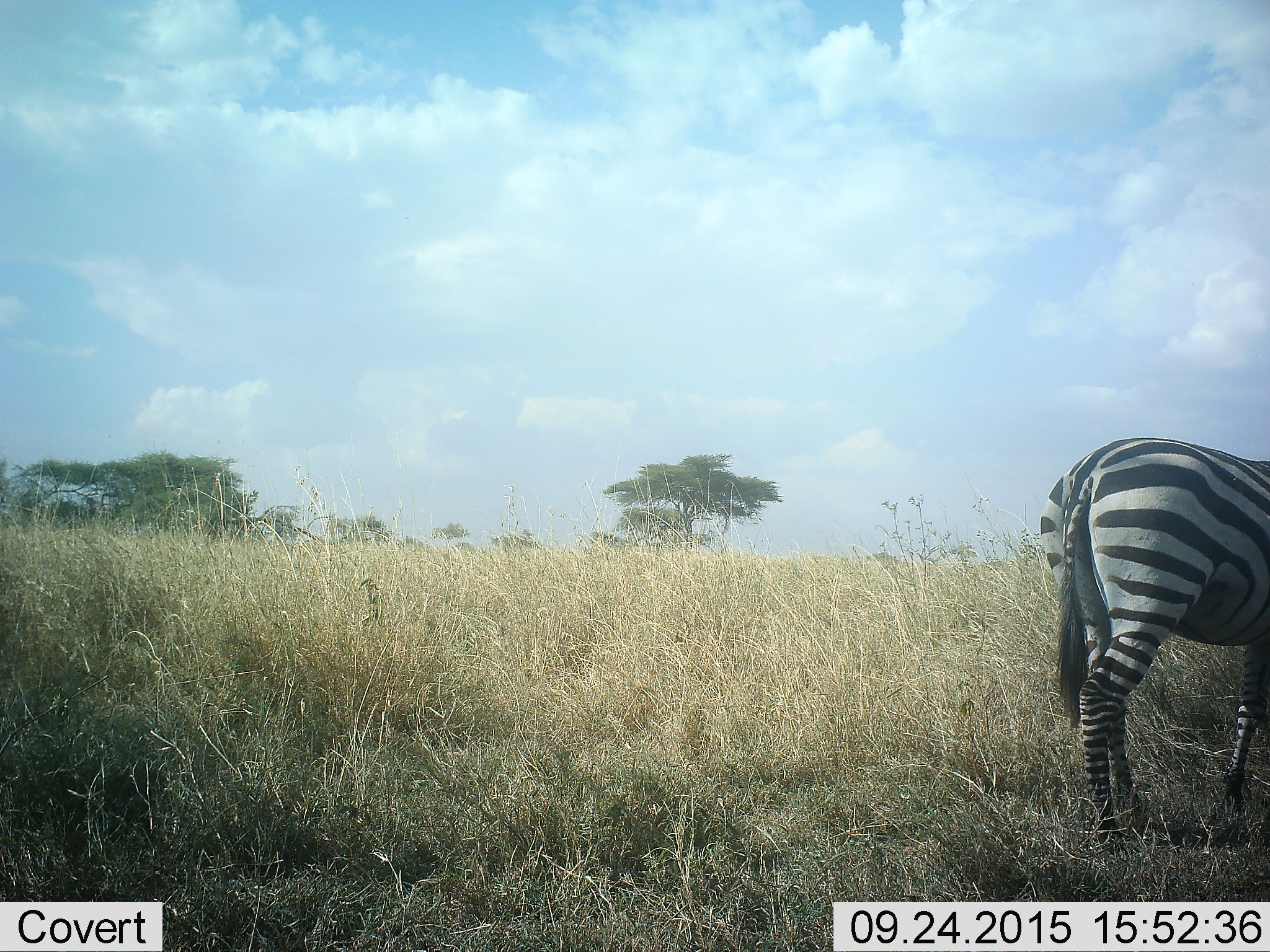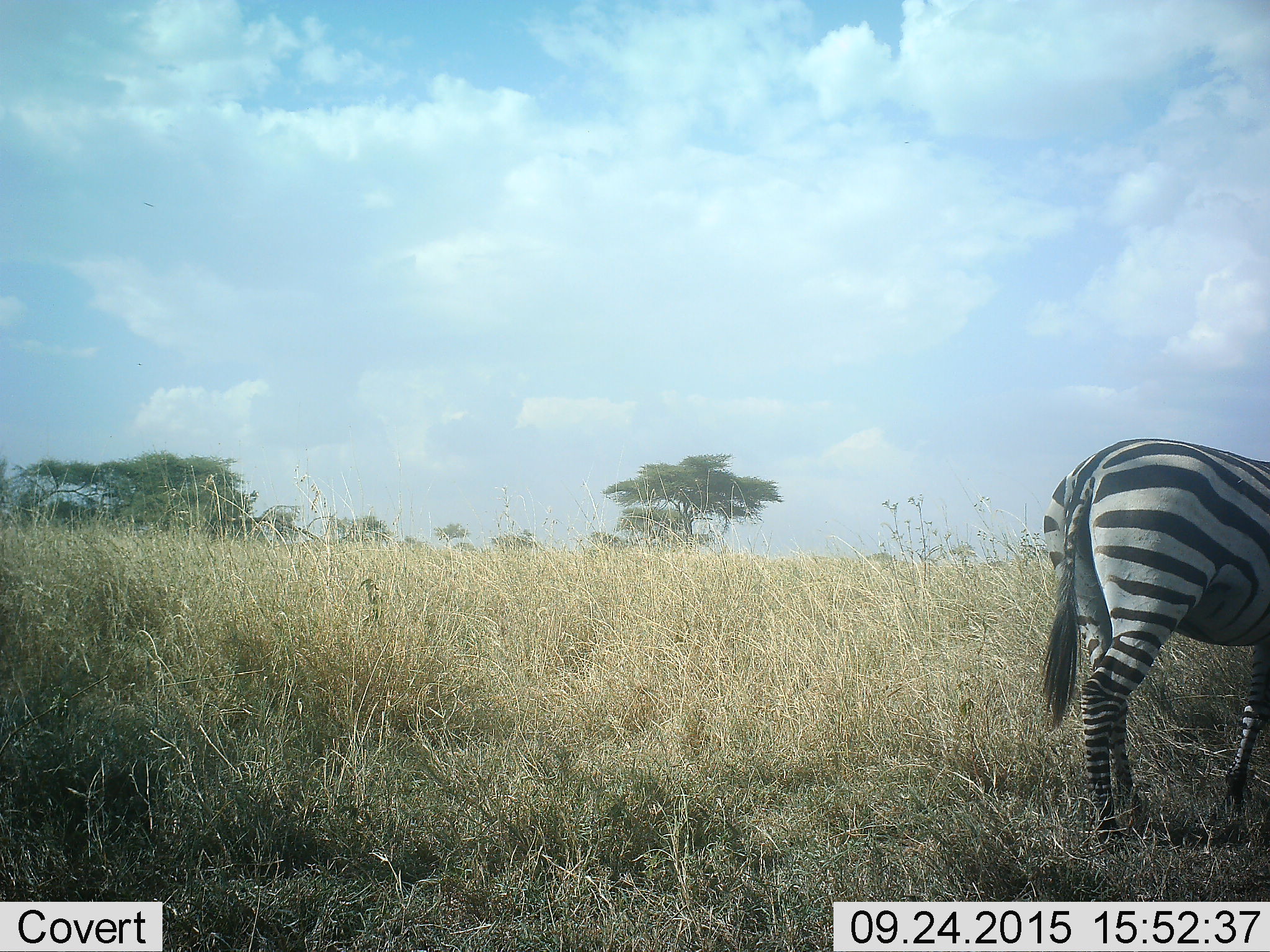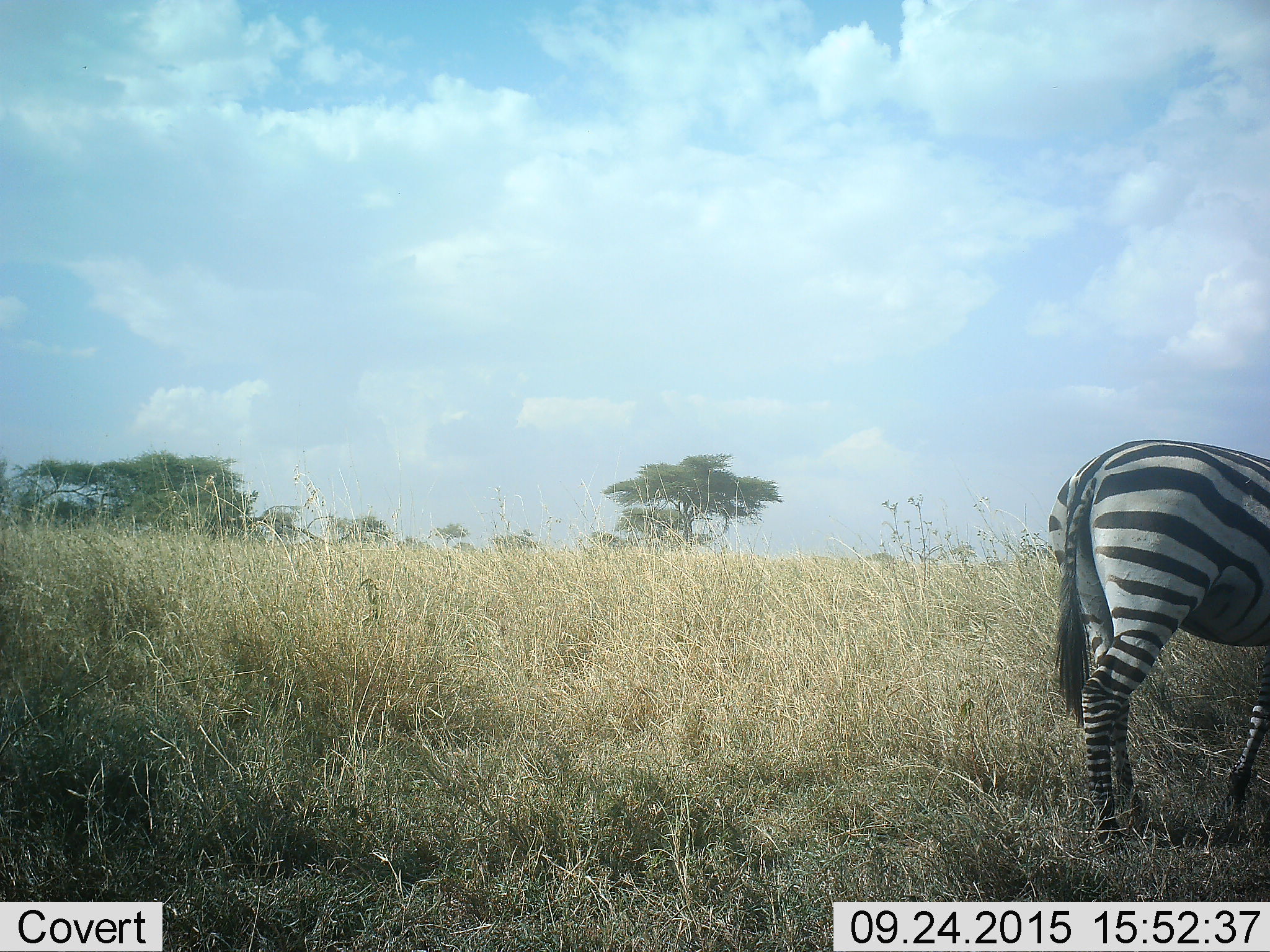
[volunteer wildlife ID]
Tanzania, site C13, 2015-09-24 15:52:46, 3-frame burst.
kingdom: Animalia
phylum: Chordata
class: Mammalia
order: Perissodactyla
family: Equidae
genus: Equus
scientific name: Equus quagga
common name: plains zebra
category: zebra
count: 1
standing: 89%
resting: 0%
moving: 0%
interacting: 0%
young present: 0%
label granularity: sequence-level